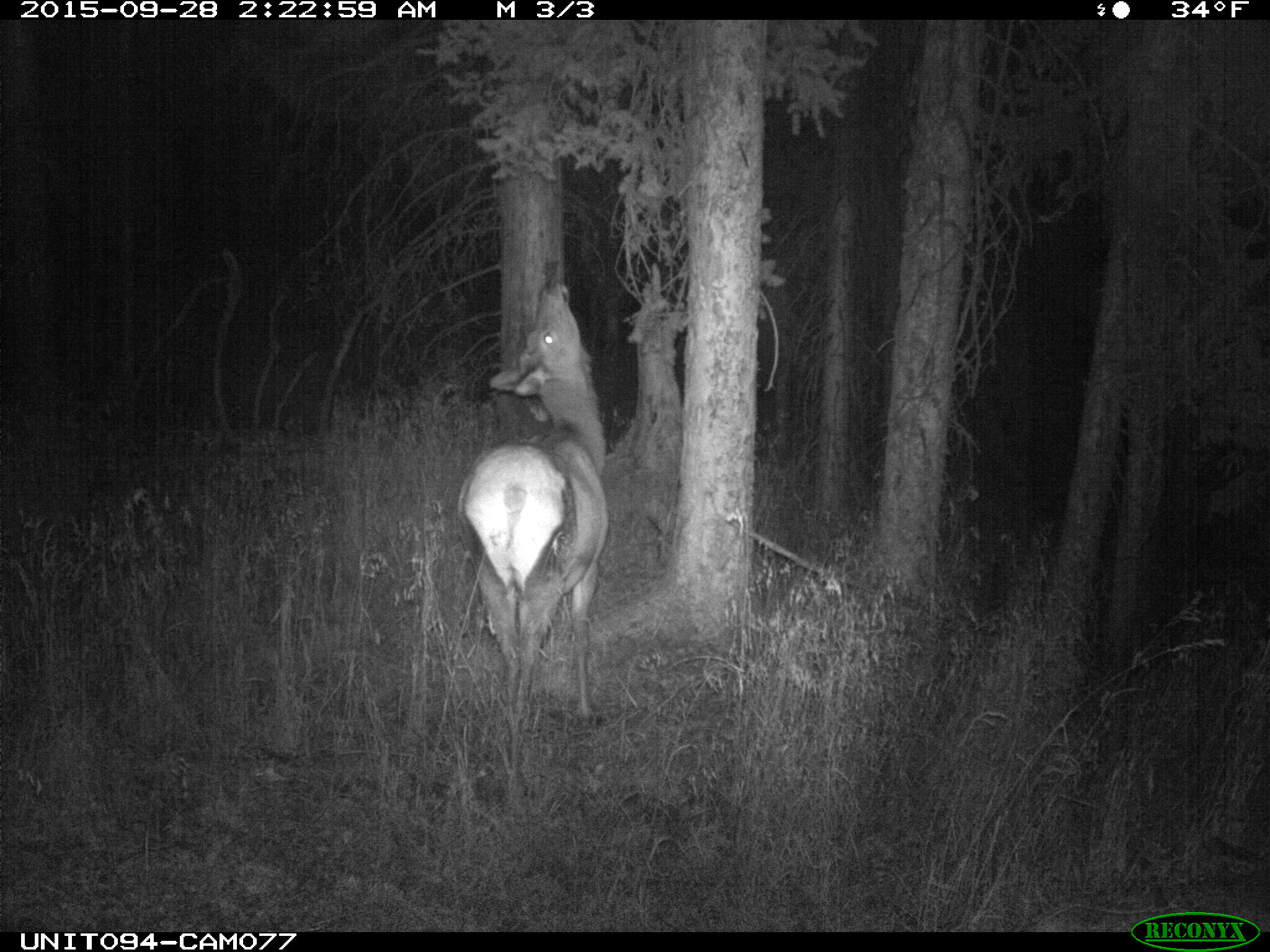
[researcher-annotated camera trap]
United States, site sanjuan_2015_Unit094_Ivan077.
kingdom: Animalia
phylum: Chordata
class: Mammalia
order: Artiodactyla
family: Cervidae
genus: Cervus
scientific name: Cervus elaphus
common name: red deer